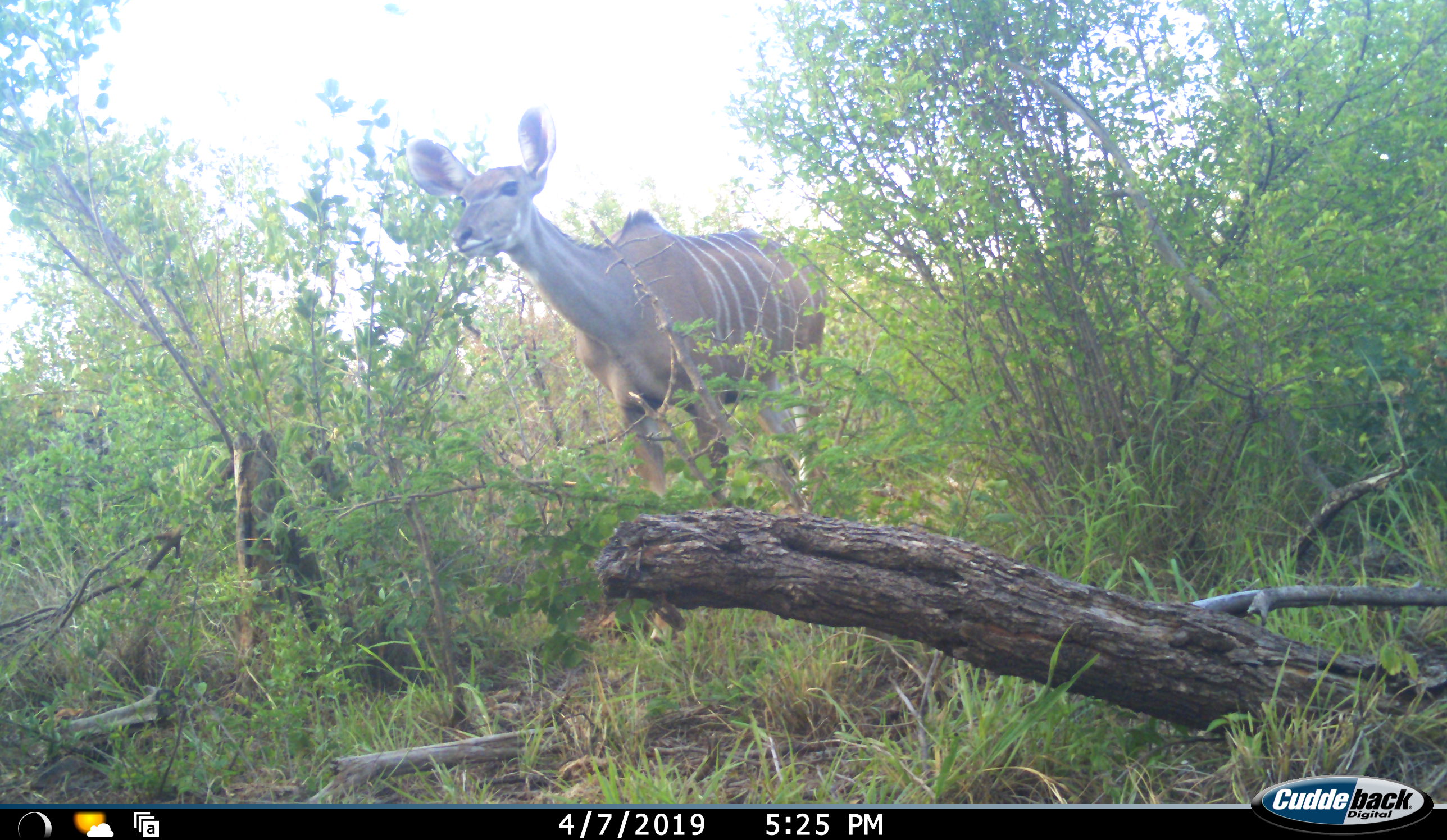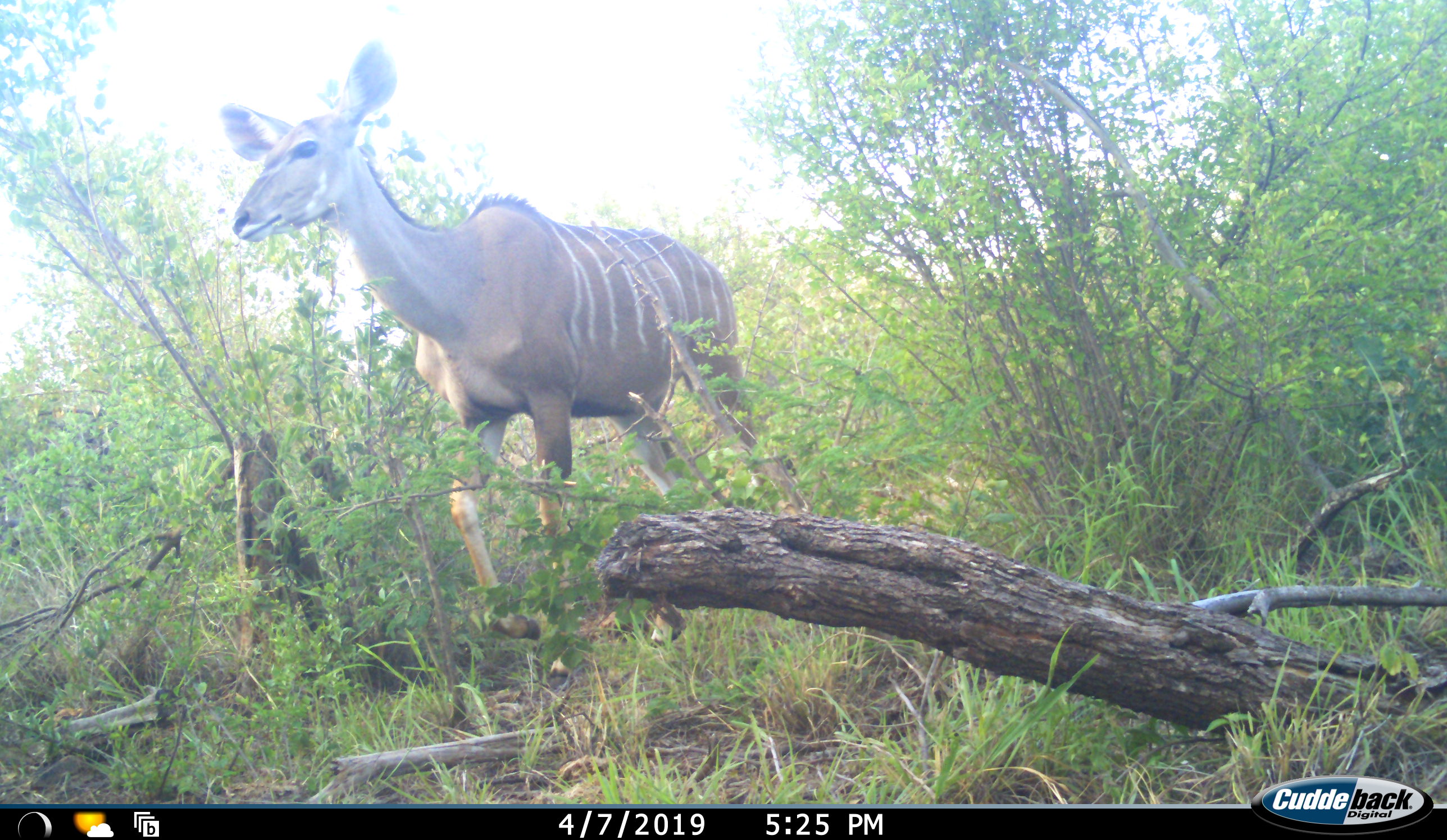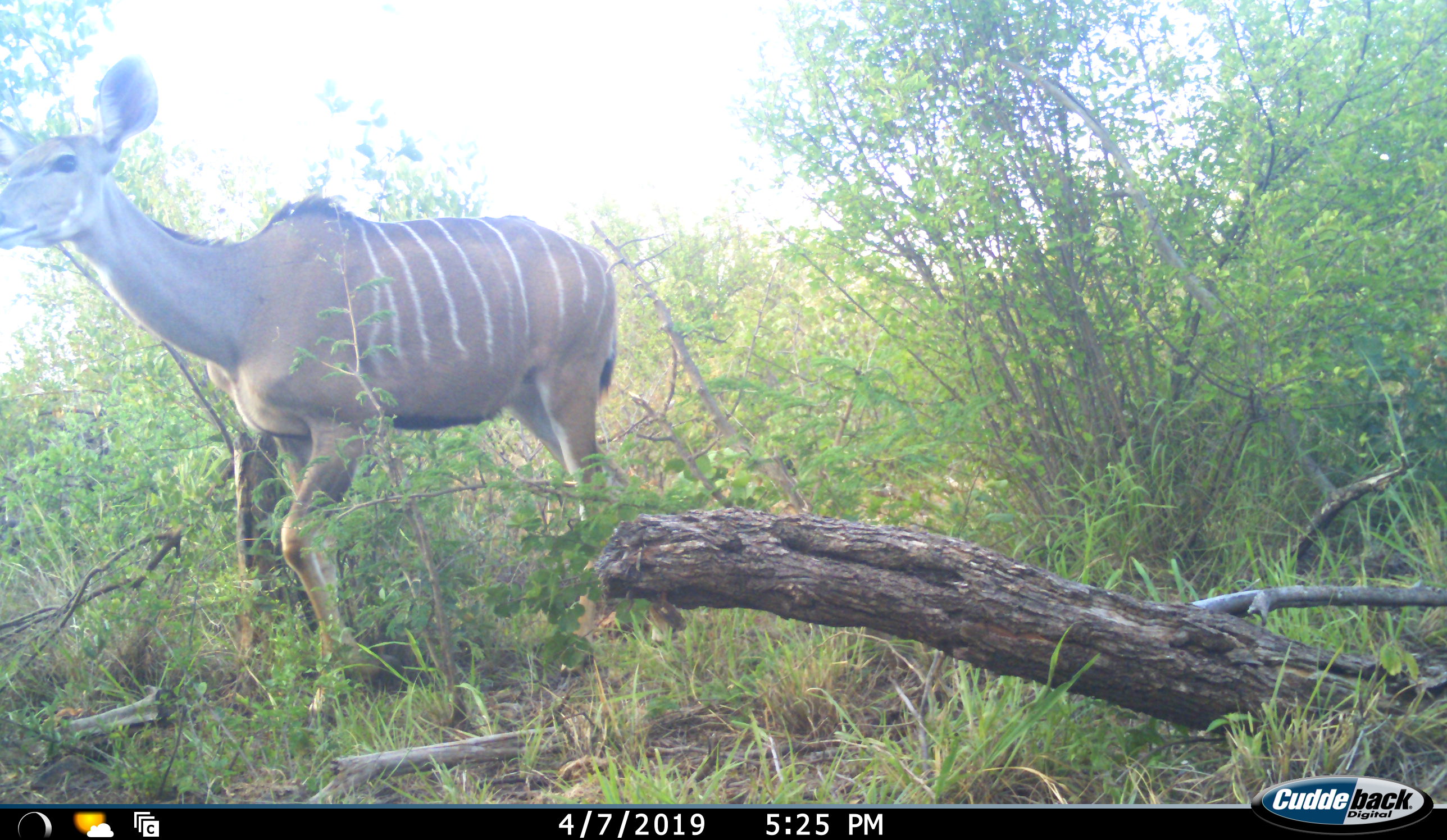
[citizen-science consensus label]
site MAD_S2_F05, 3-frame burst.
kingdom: Animalia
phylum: Chordata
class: Mammalia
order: Artiodactyla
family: Bovidae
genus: Tragelaphus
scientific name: Tragelaphus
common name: kudu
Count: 1.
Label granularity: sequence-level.